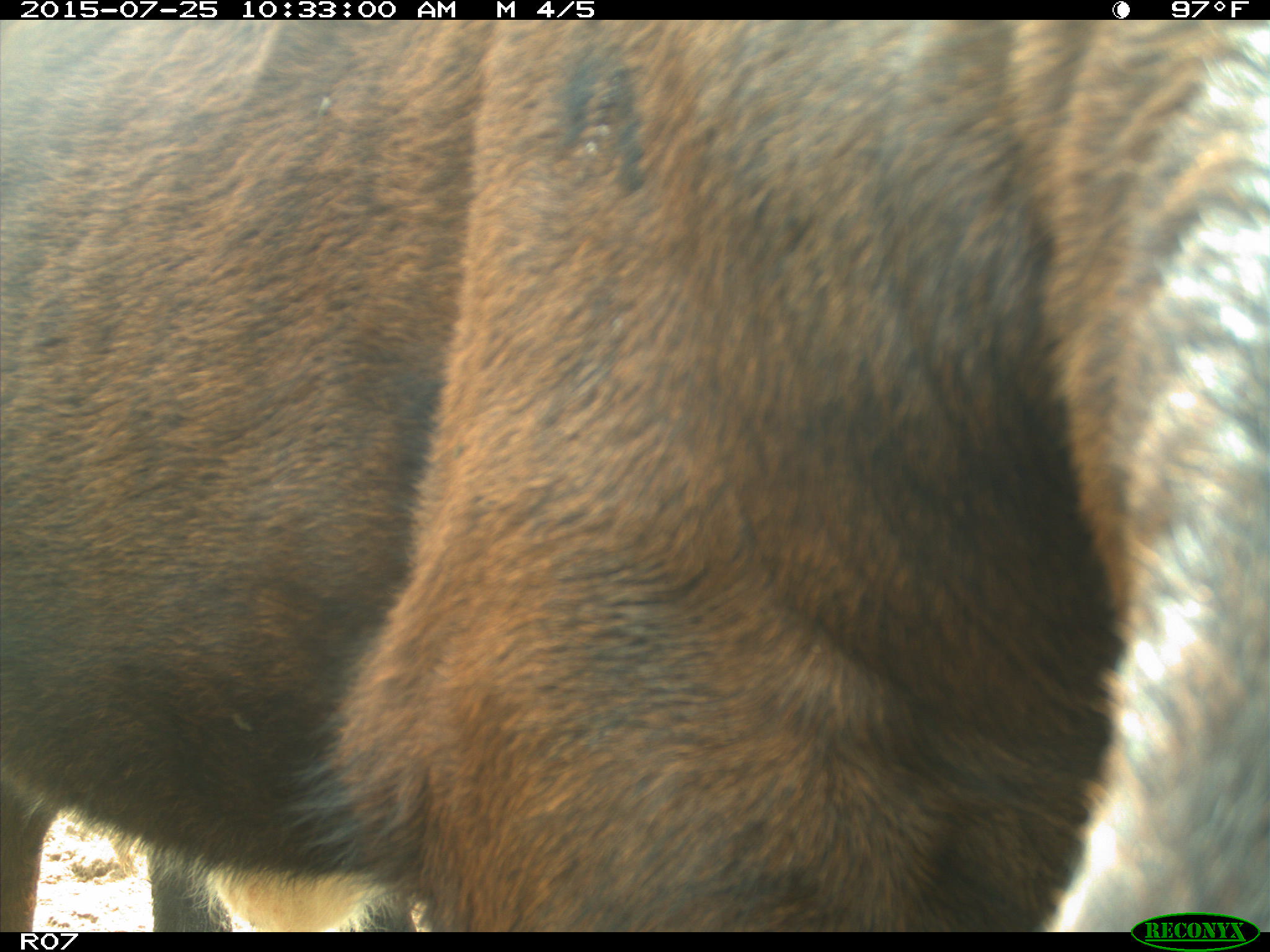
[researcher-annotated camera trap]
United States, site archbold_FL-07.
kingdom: Animalia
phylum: Chordata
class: Mammalia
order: Artiodactyla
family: Bovidae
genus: Bos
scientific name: Bos taurus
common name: domestic cow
Bos taurus (domestic cow).